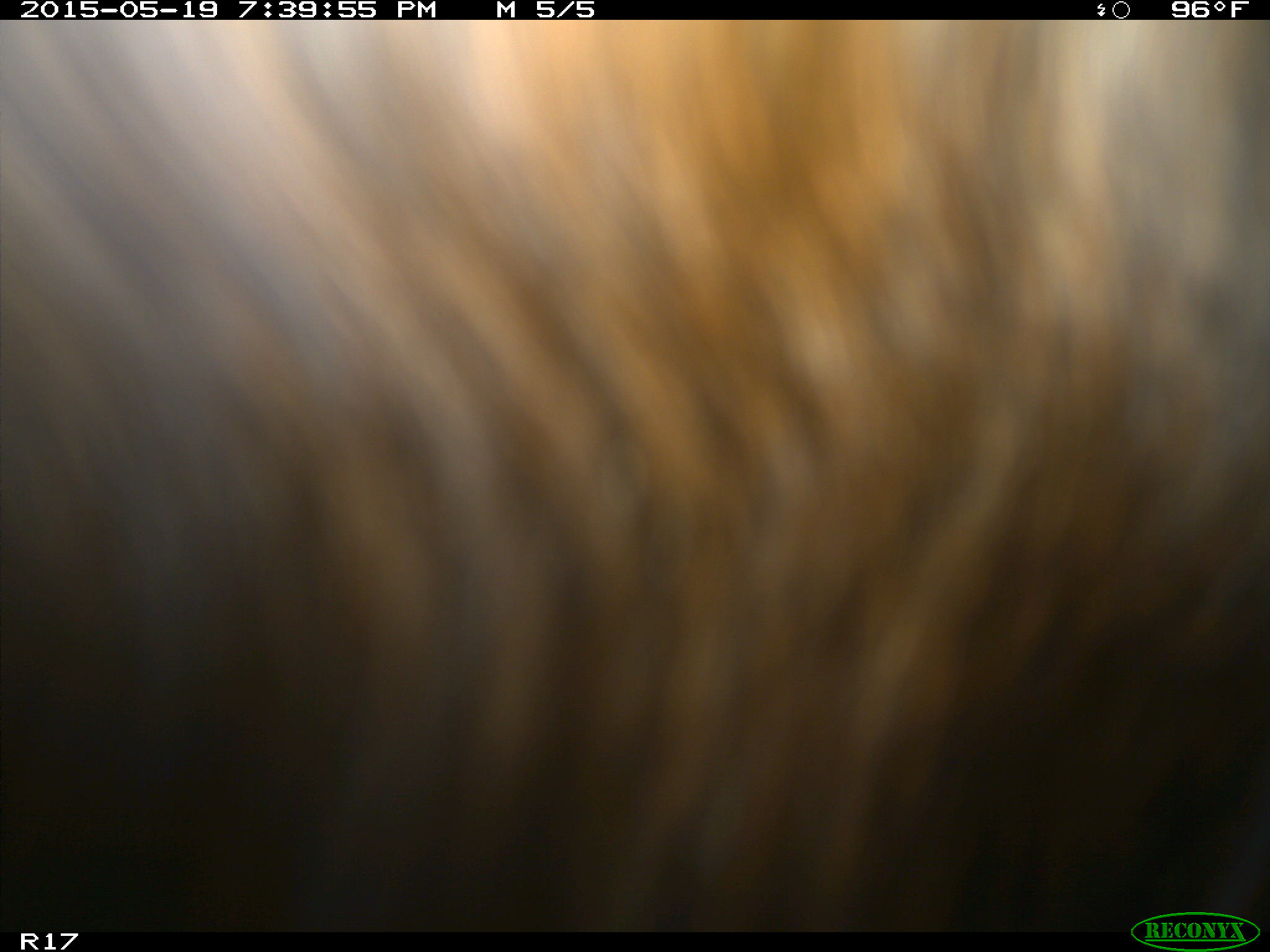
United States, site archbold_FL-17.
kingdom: Animalia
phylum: Chordata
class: Mammalia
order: Artiodactyla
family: Bovidae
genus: Bos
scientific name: Bos taurus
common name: domestic cow